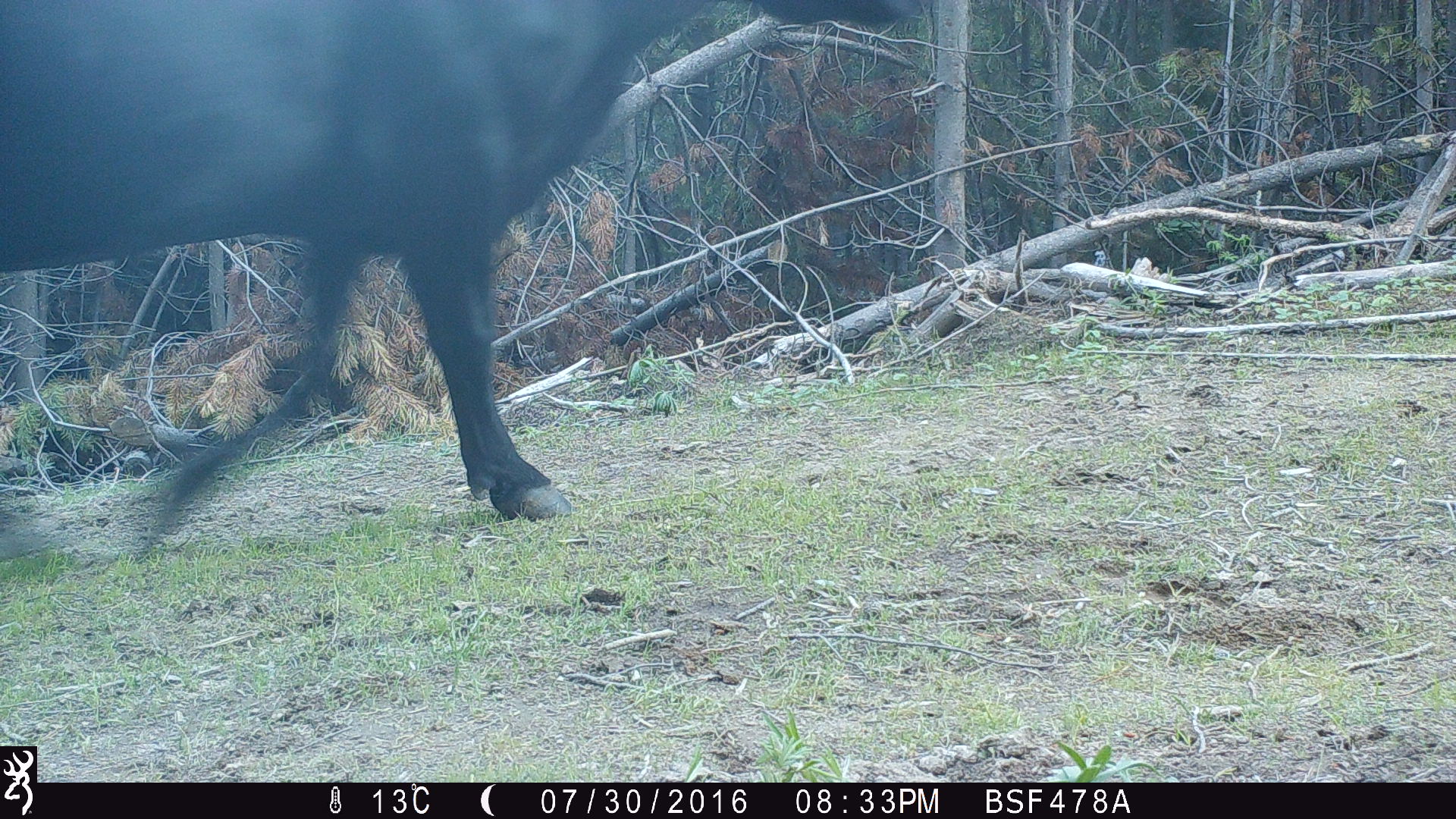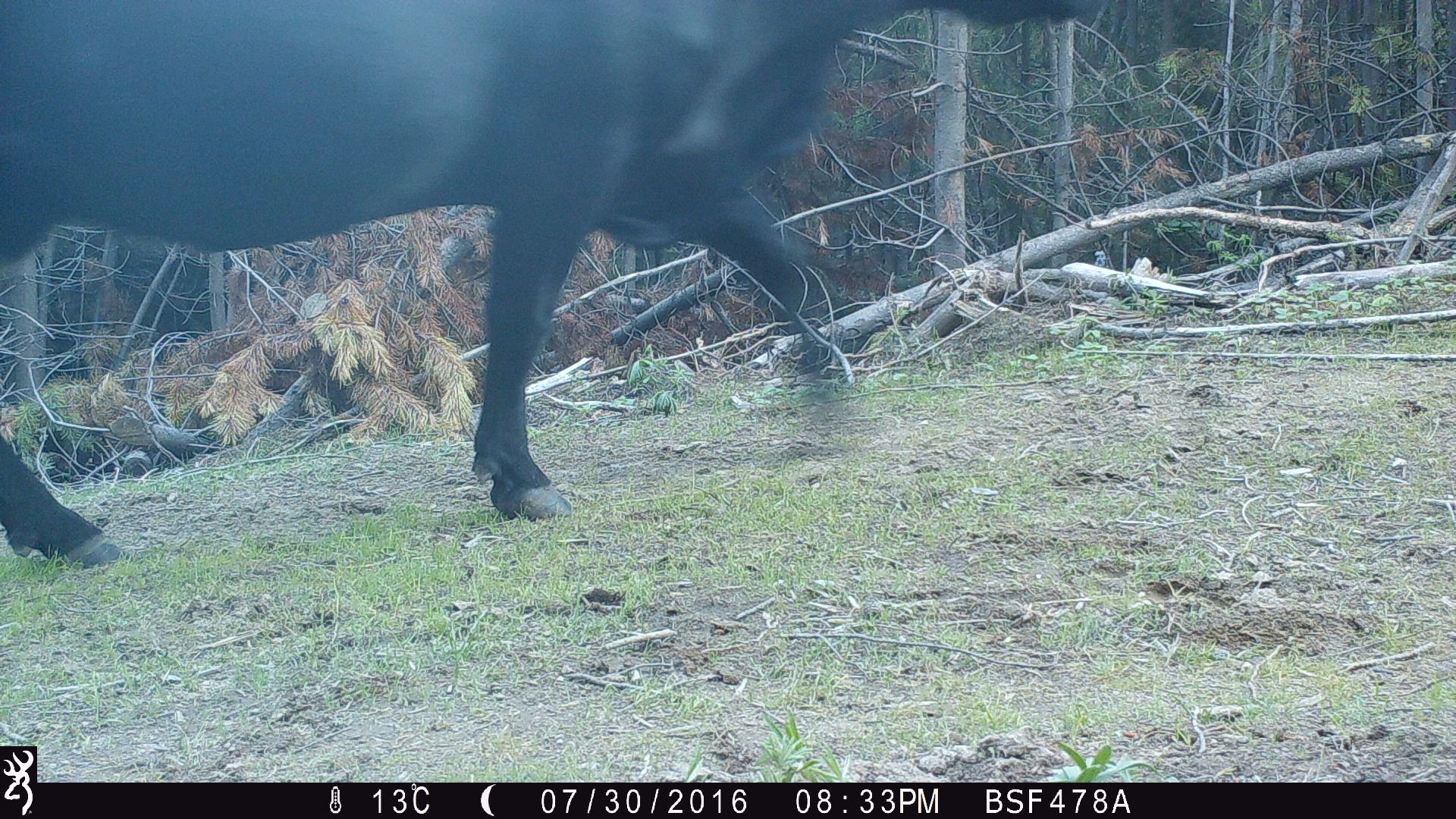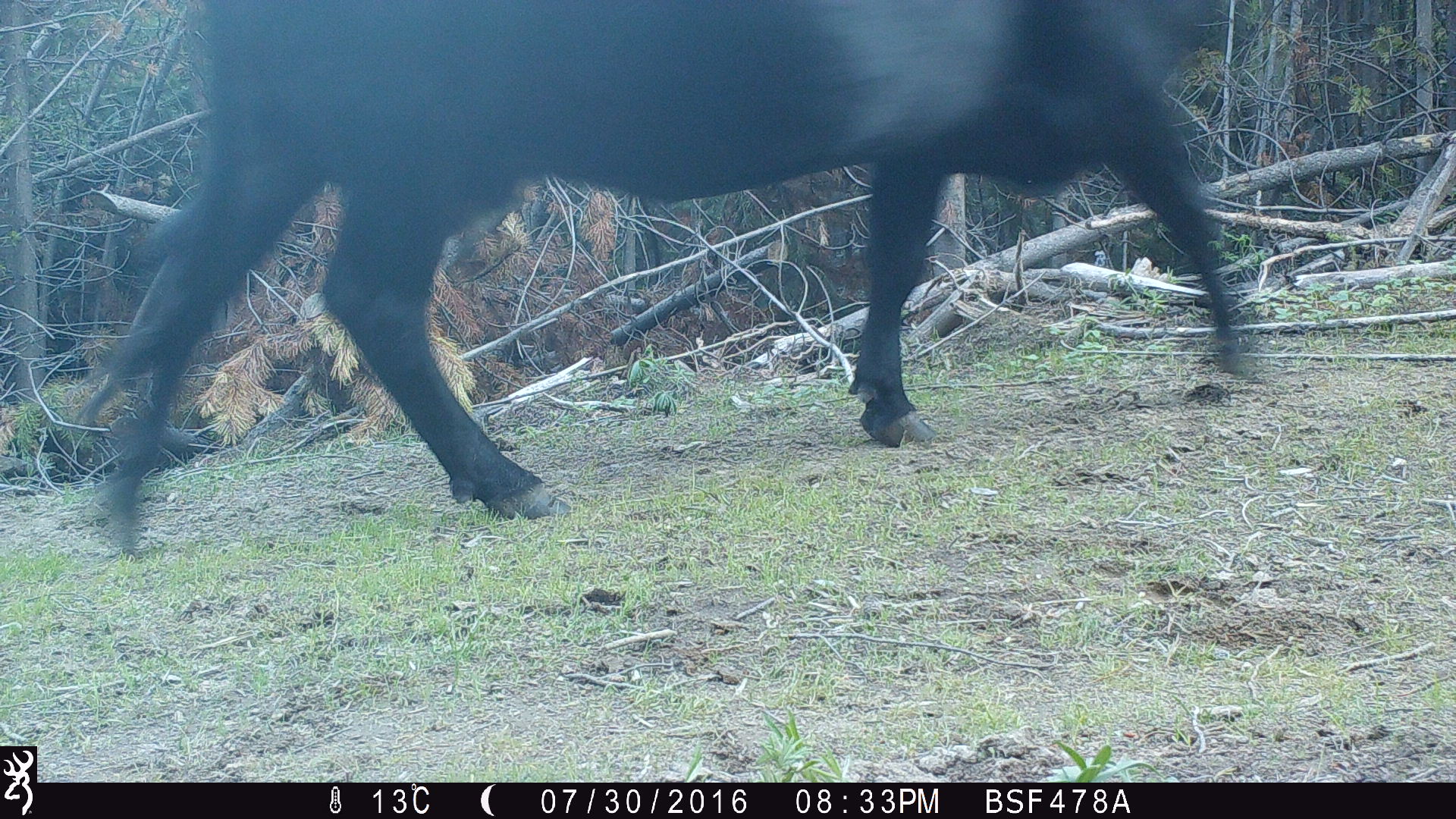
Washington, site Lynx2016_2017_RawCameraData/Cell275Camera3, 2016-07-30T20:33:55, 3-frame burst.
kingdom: Animalia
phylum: Chordata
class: Mammalia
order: Artiodactyla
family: Bovidae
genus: Bos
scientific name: Bos taurus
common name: domestic cattle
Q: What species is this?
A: Domestic cattle (Bos taurus).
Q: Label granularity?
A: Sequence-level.